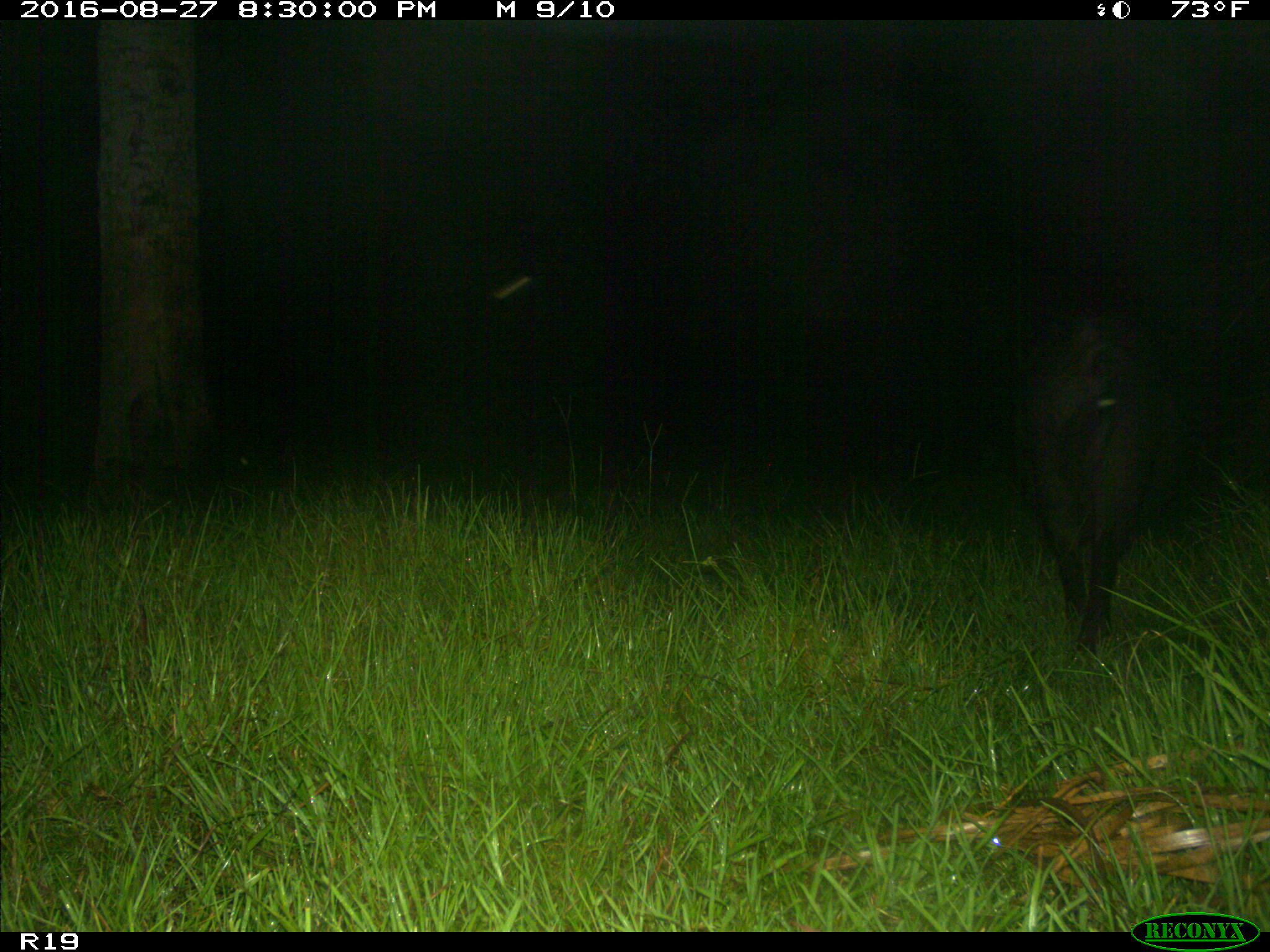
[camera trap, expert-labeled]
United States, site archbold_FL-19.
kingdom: Animalia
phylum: Chordata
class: Mammalia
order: Artiodactyla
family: Suidae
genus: Sus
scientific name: Sus scrofa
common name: wild boar